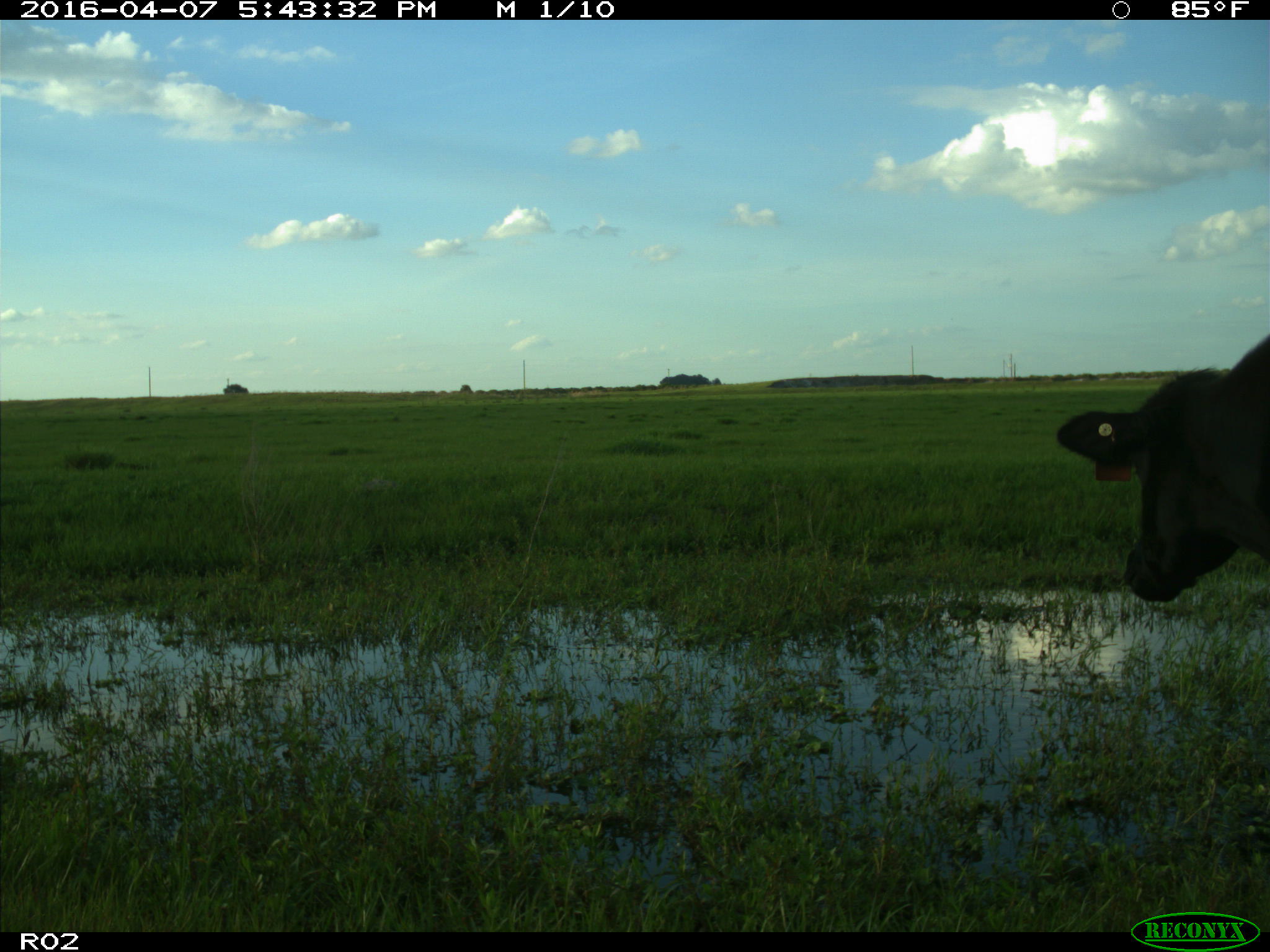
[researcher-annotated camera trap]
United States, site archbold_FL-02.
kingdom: Animalia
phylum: Chordata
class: Mammalia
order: Artiodactyla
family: Bovidae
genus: Bos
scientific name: Bos taurus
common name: domestic cow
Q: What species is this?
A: Bos taurus (domestic cow).